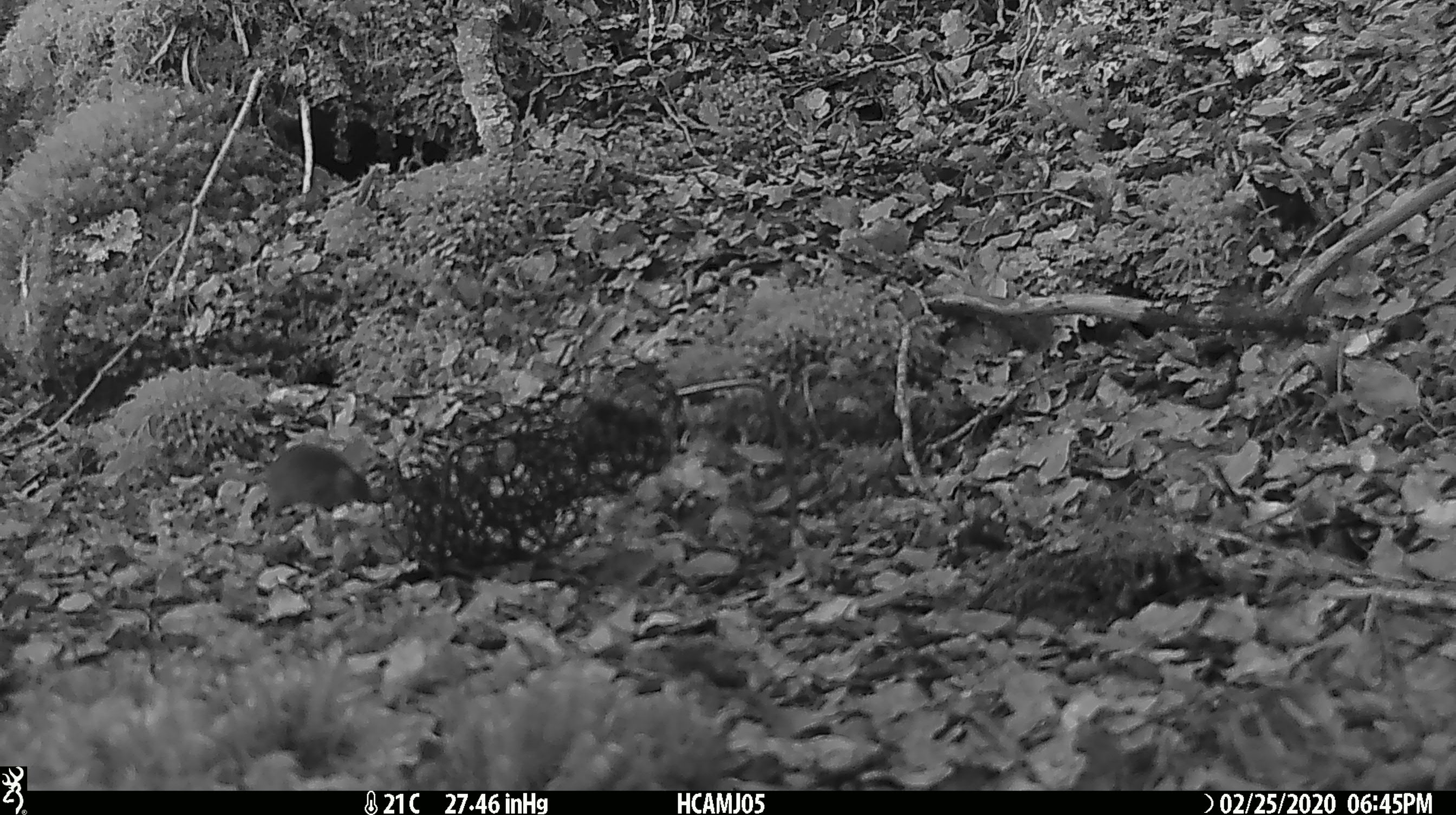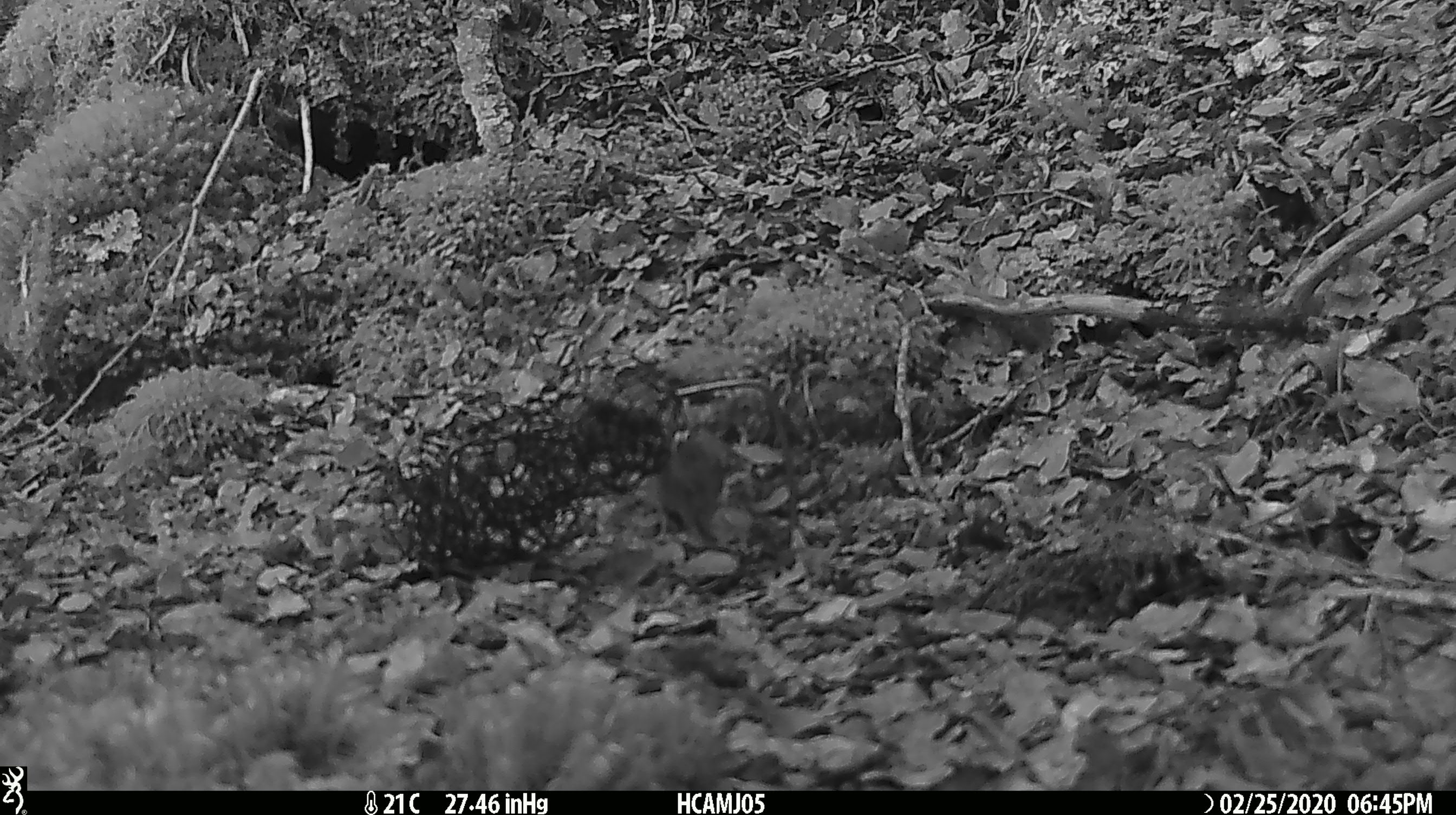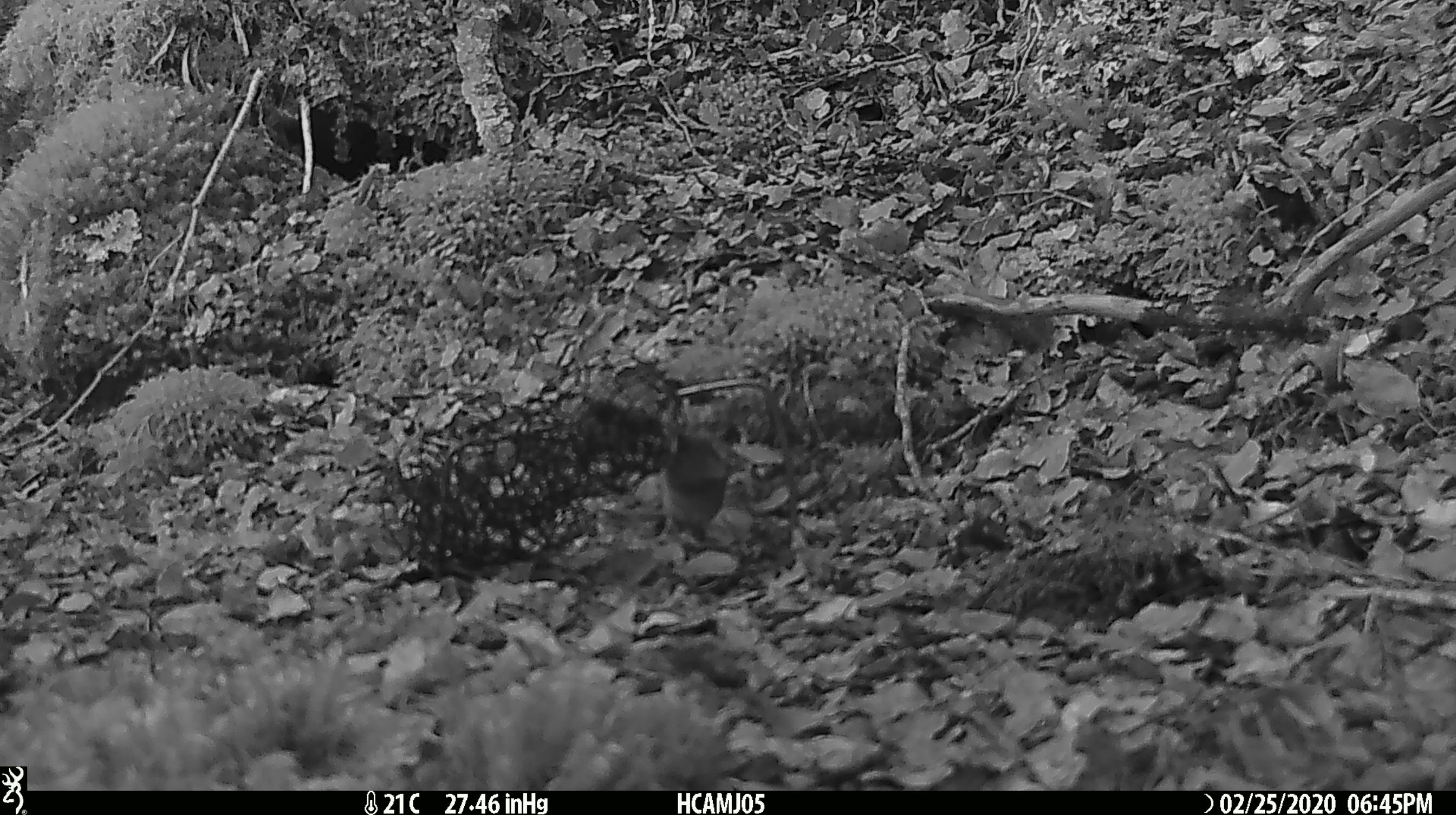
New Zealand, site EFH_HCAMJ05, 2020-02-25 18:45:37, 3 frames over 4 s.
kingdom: Animalia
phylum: Chordata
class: Mammalia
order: Rodentia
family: Muridae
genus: Mus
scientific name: Mus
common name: mouse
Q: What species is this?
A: Mouse (Mus).